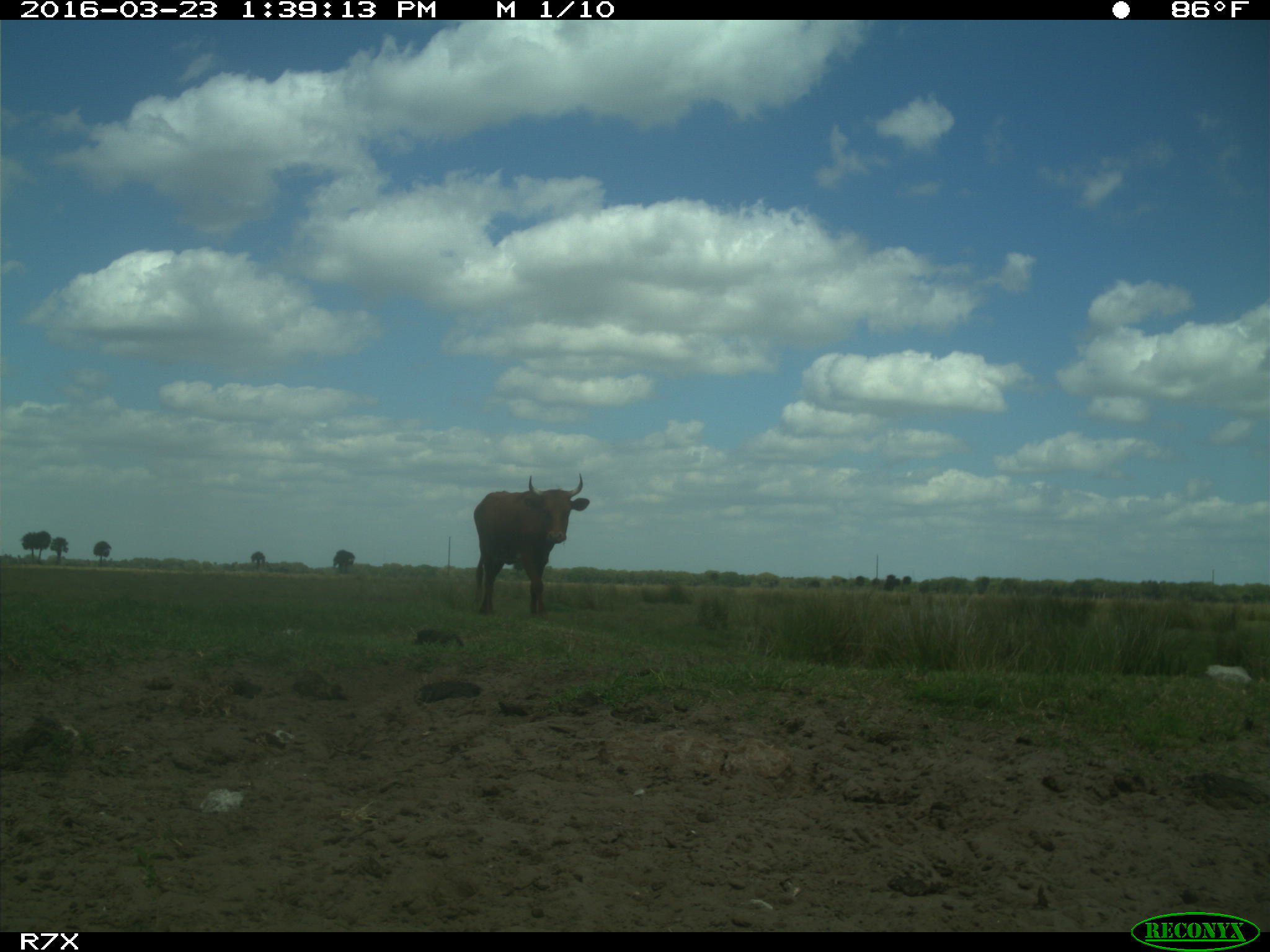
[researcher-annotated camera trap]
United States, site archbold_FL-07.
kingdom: Animalia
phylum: Chordata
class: Mammalia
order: Artiodactyla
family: Bovidae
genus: Bos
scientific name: Bos taurus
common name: domestic cow